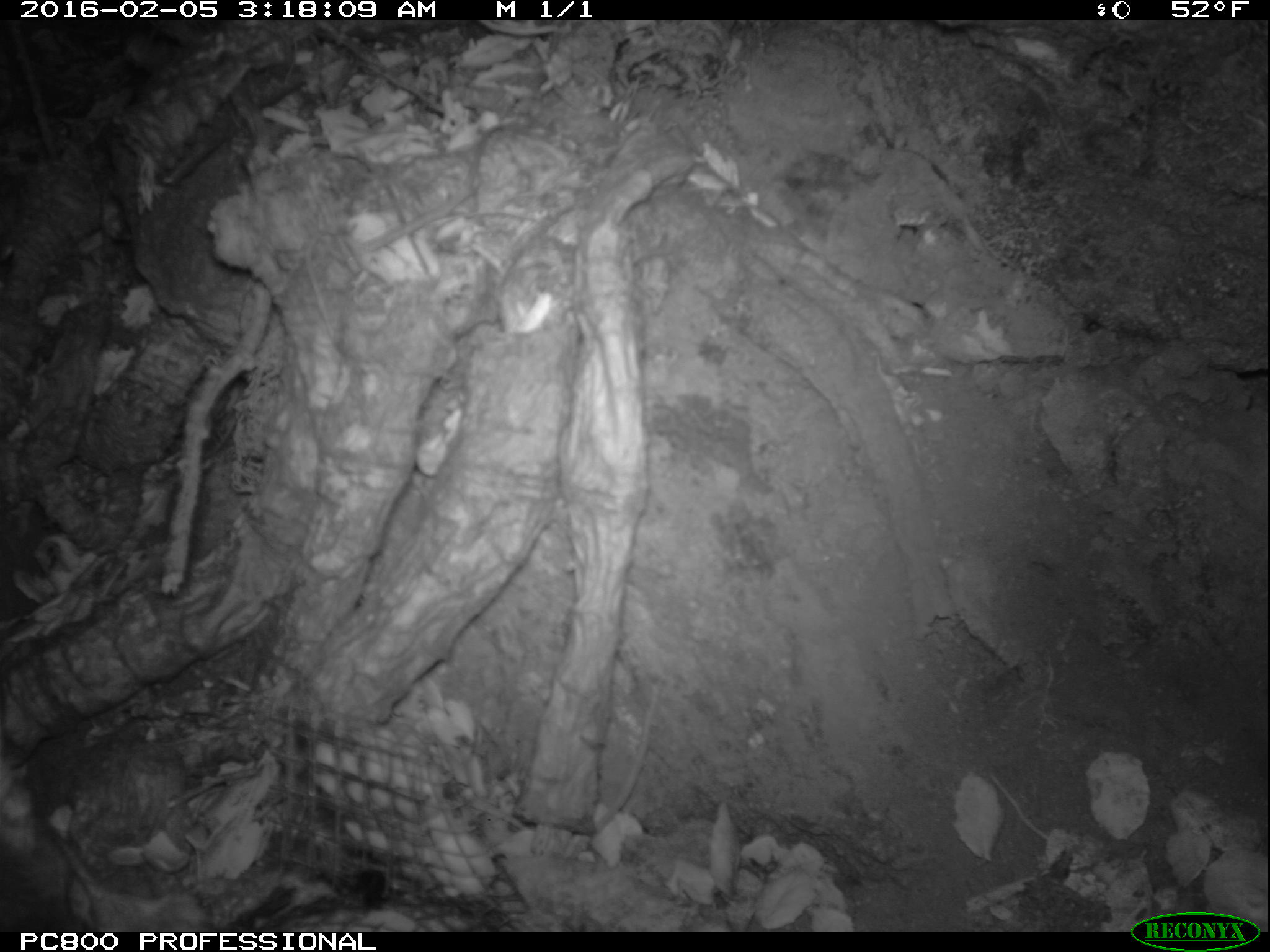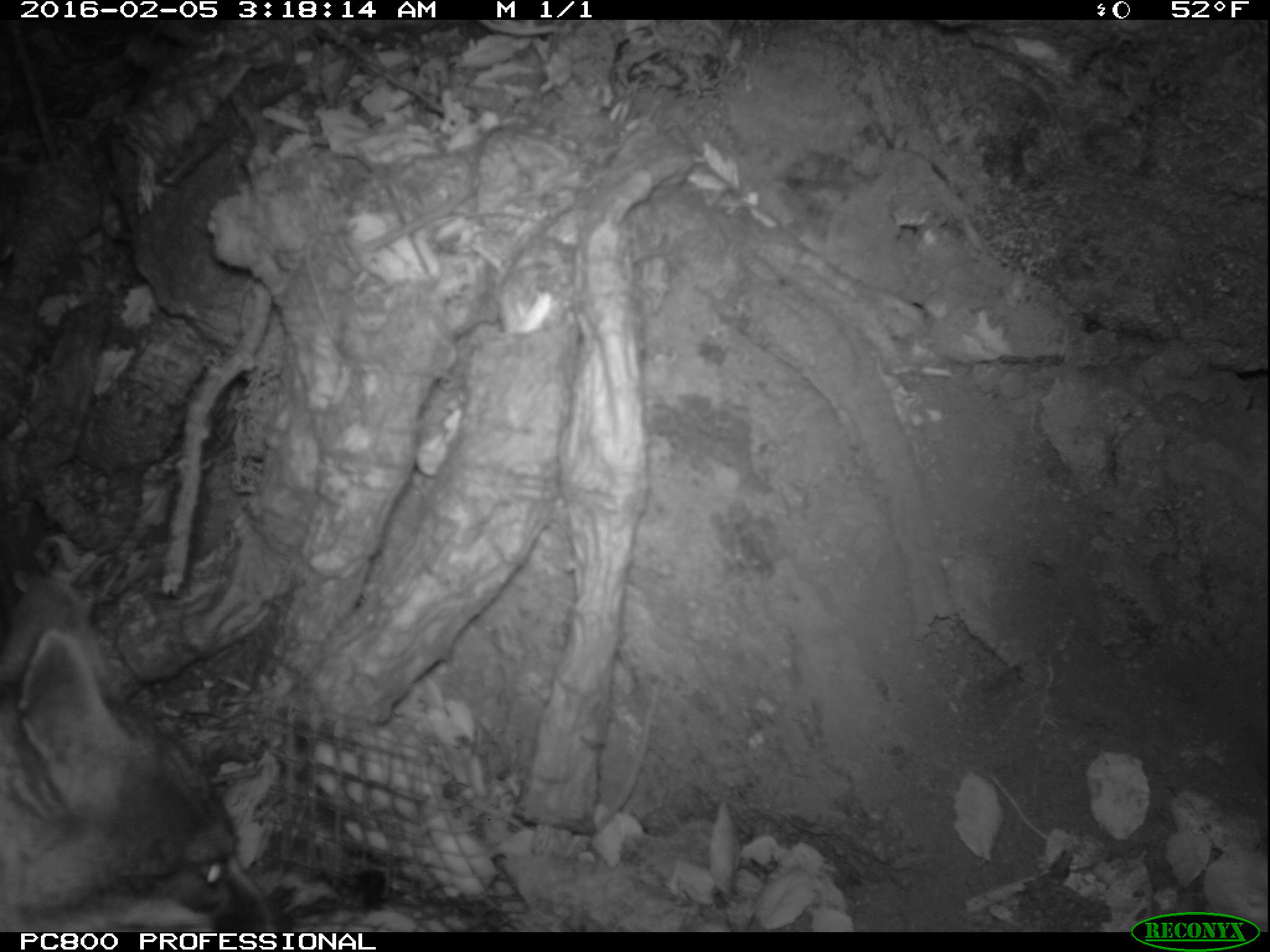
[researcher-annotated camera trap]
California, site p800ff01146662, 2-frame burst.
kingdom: Animalia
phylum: Chordata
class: Mammalia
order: Carnivora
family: Canidae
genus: Urocyon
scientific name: Urocyon littoralis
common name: island fox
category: fox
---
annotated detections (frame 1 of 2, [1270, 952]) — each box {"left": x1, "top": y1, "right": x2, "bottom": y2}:
fox: {"left": 0, "top": 778, "right": 100, "bottom": 934}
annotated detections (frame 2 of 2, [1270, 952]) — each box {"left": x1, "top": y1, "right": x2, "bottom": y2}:
fox: {"left": 0, "top": 576, "right": 293, "bottom": 933}